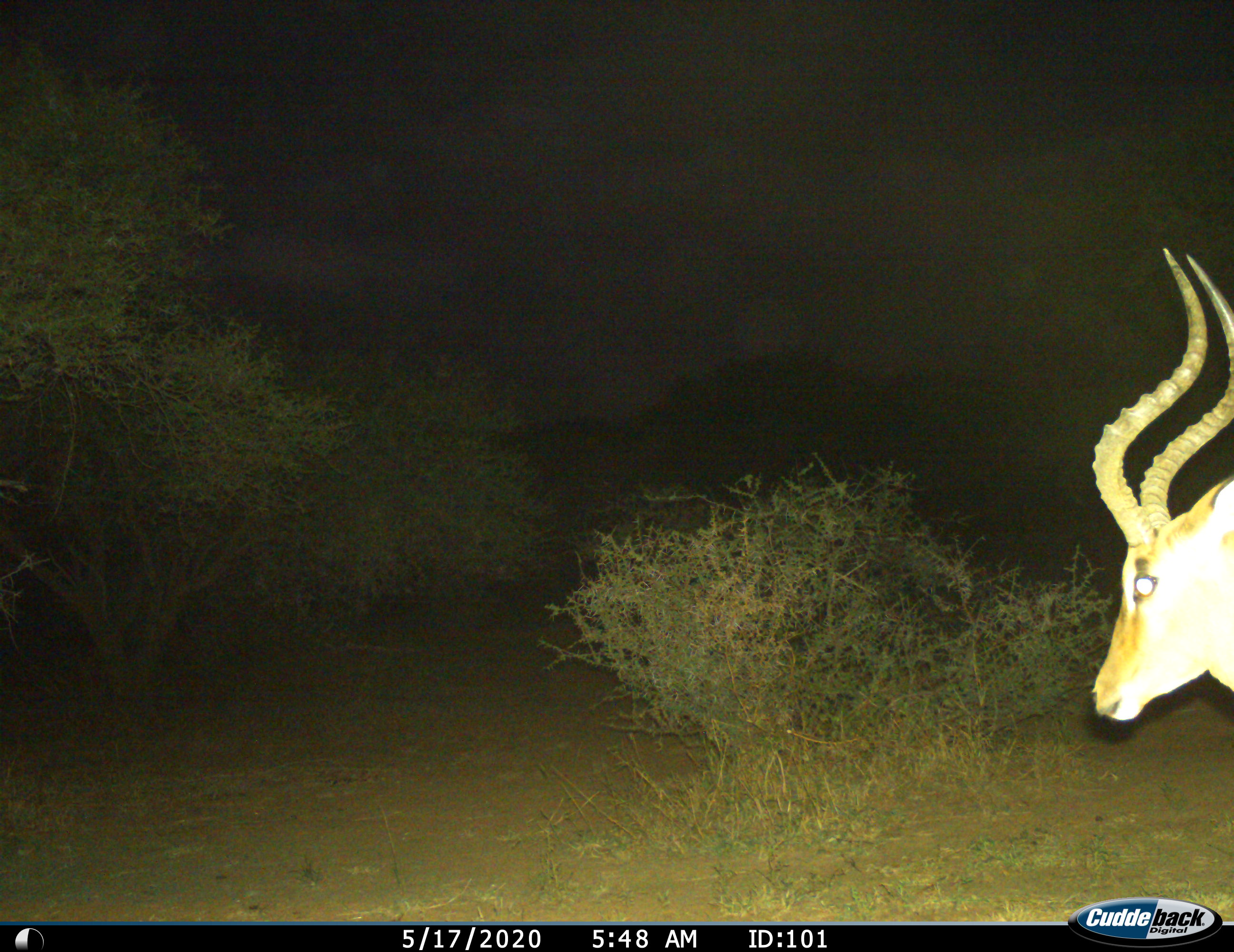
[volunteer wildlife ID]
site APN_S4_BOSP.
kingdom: Animalia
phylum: Chordata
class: Mammalia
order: Artiodactyla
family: Bovidae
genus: Aepyceros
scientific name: Aepyceros melampus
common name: impala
Impala (Aepyceros melampus), count 1. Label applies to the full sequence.